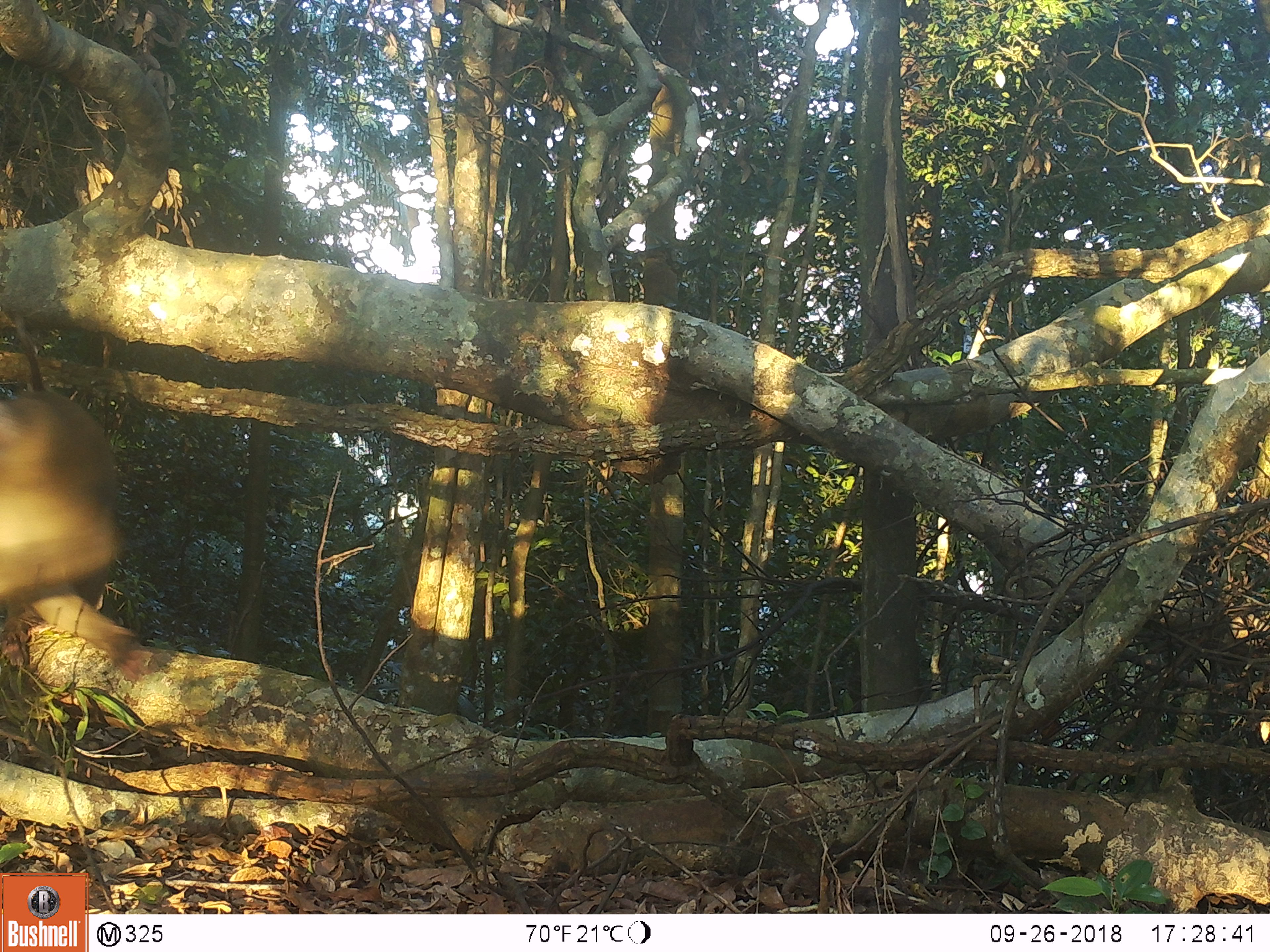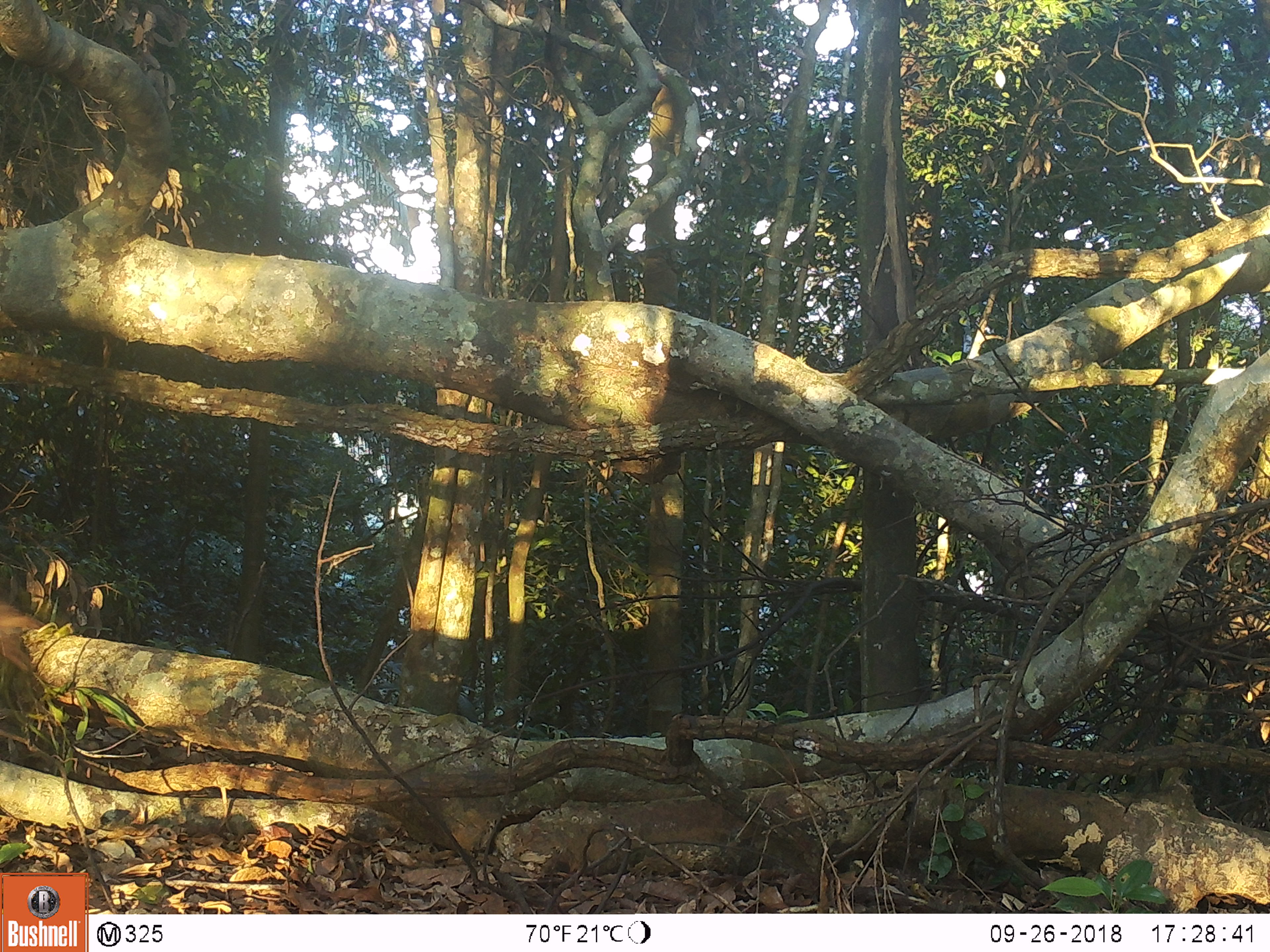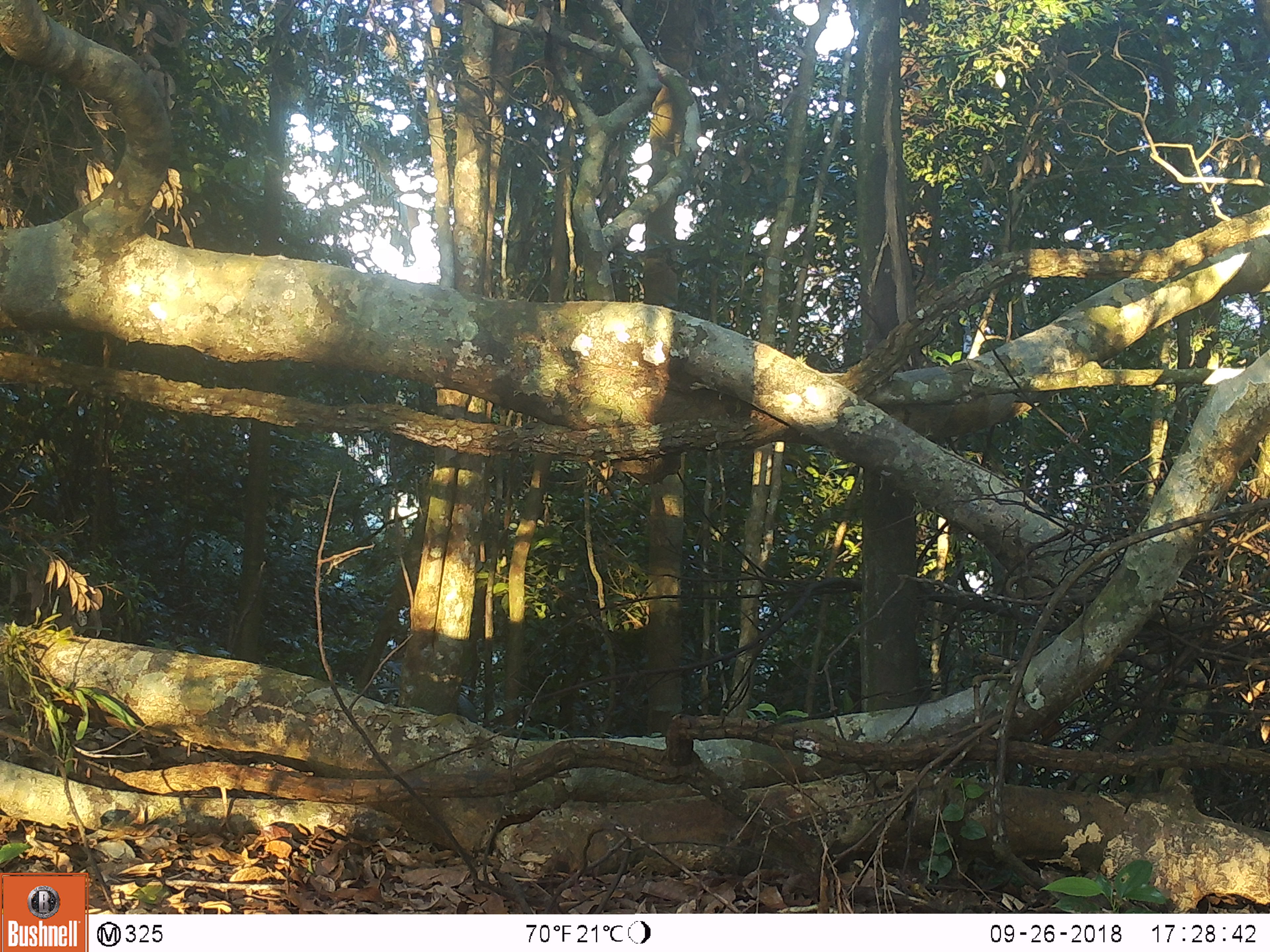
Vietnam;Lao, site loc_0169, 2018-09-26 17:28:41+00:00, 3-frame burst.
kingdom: Animalia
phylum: Chordata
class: Mammalia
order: Primates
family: Cercopithecidae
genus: Macaca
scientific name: Macaca nemestrina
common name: pig-tailed macaque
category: pig tailed macaque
Pig tailed macaque (pig-tailed macaque) (Macaca nemestrina). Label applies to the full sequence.